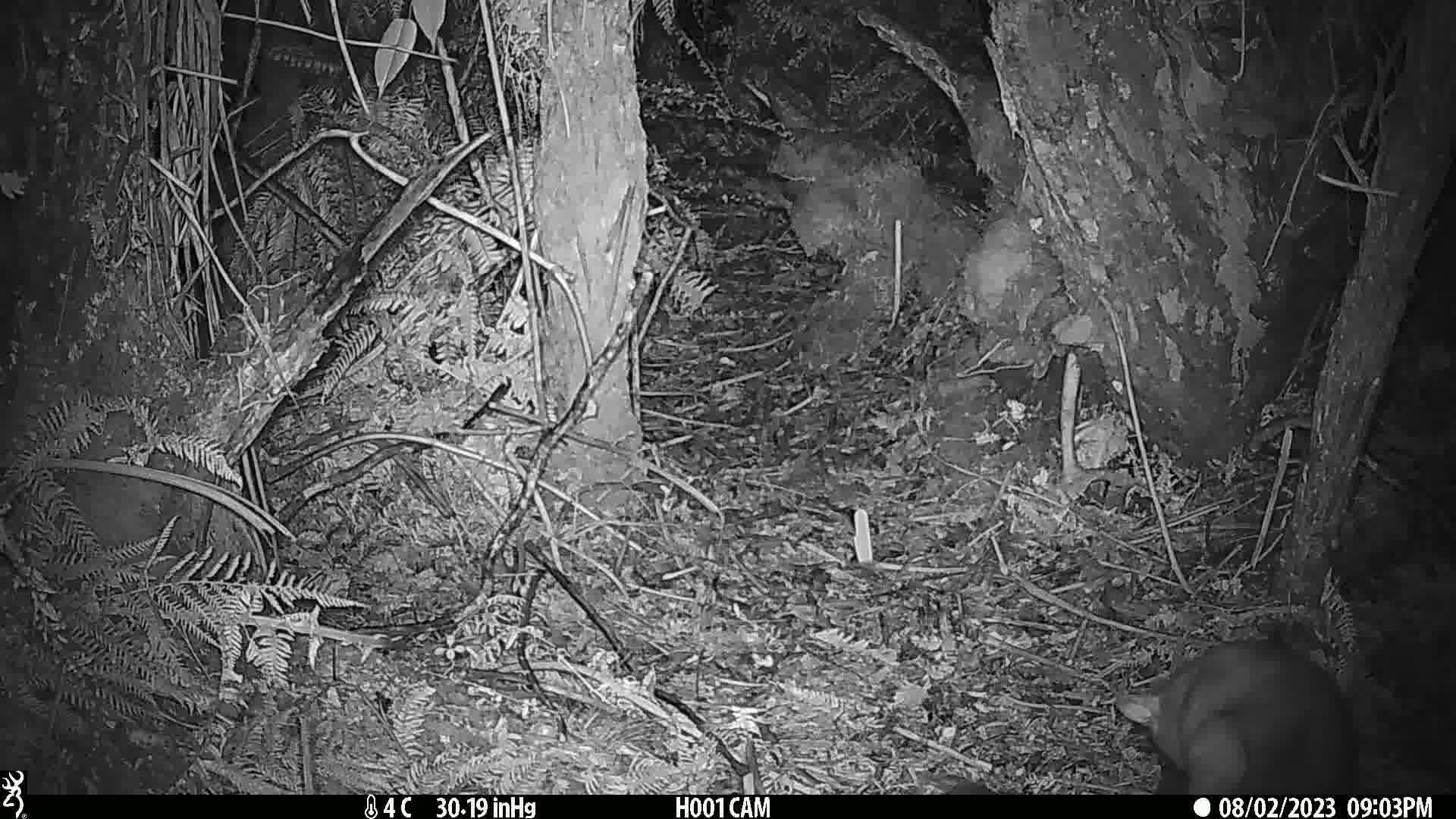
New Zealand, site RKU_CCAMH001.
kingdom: Animalia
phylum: Chordata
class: Mammalia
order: Diprotodontia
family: Phalangeridae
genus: Trichosurus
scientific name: Trichosurus vulpecula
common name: common brushtail possum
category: possum